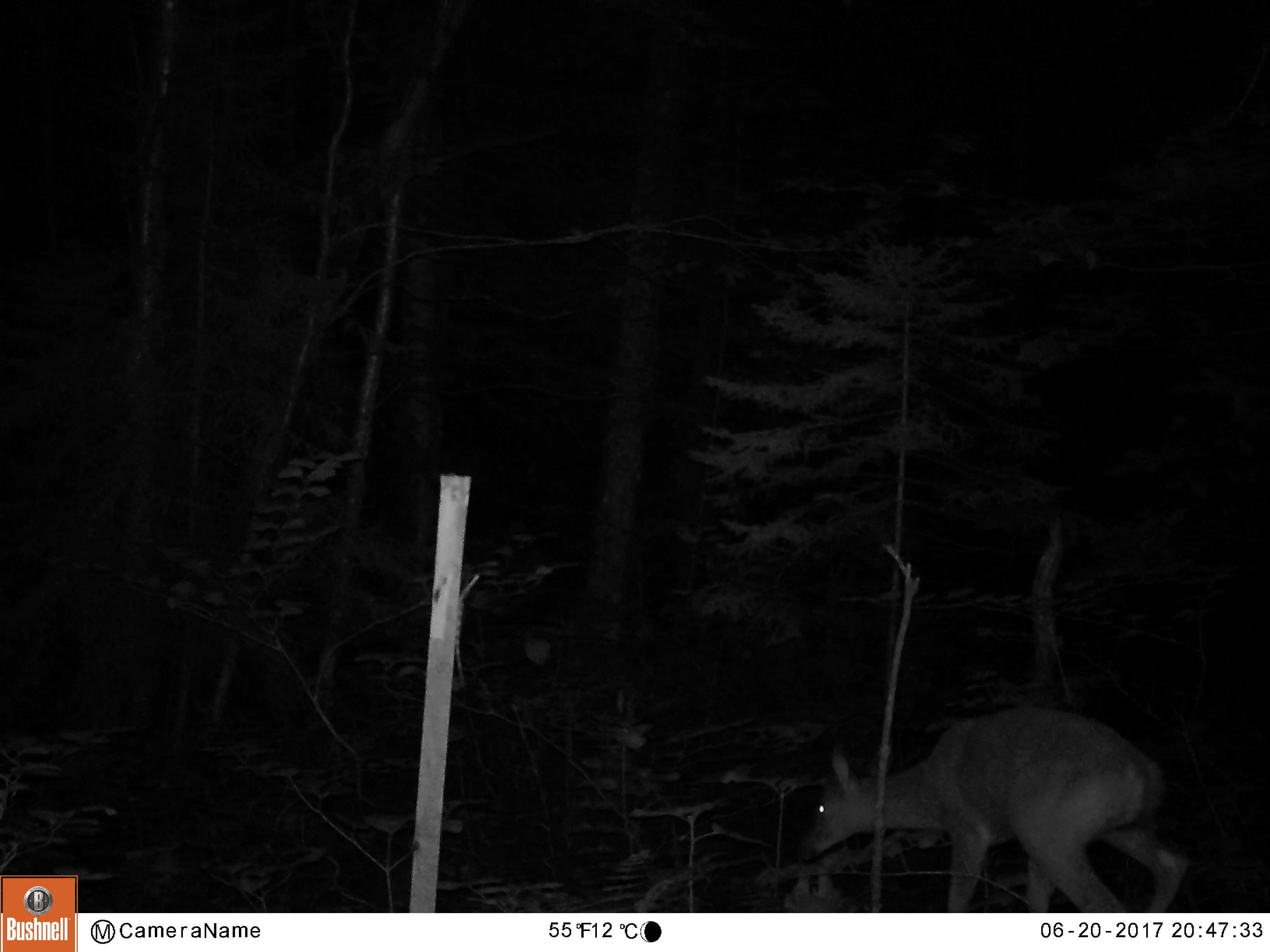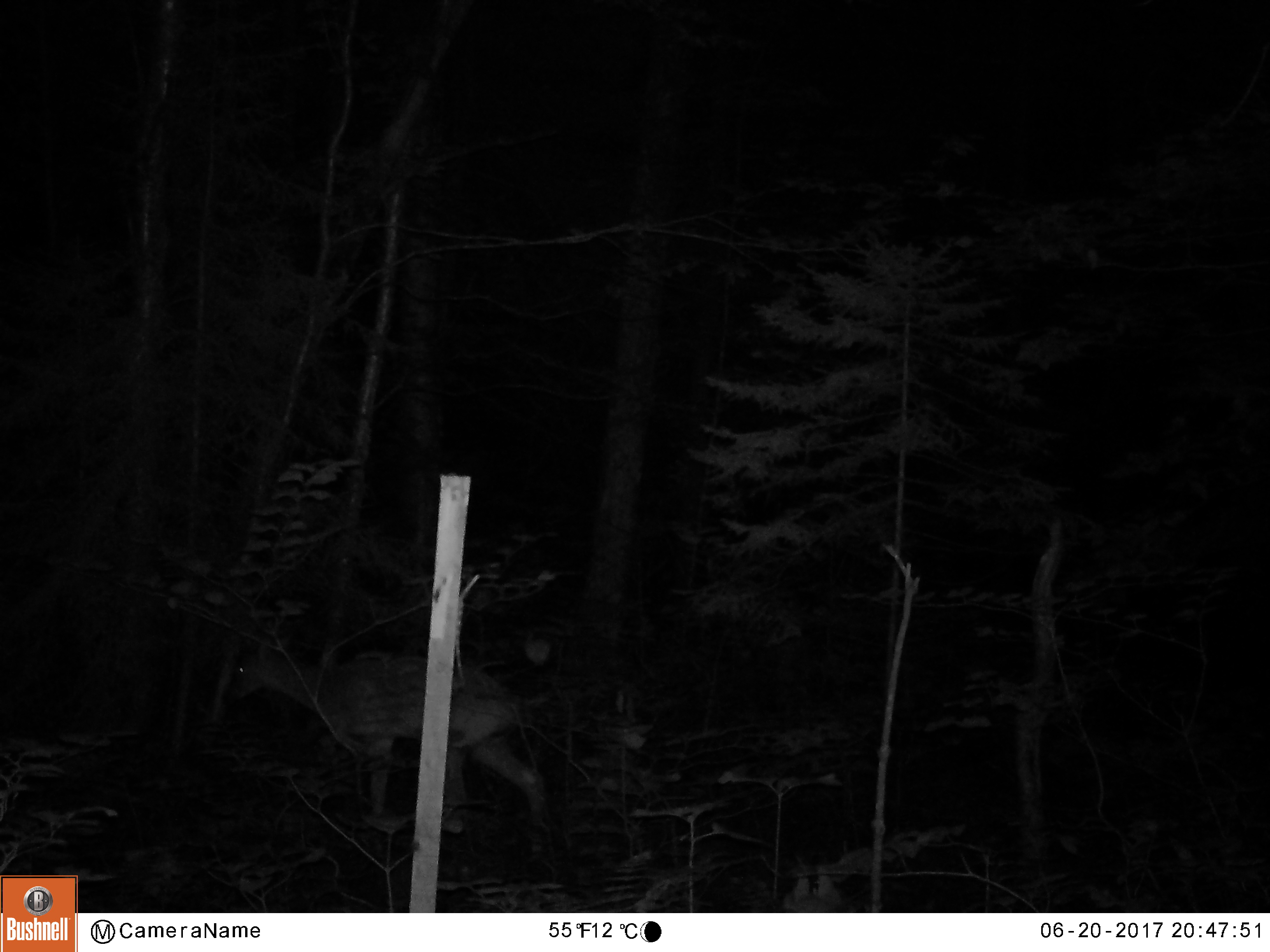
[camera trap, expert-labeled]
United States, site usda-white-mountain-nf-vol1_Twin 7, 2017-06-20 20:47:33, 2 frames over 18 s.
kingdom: Animalia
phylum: Chordata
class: Mammalia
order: Artiodactyla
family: Cervidae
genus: Odocoileus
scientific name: Odocoileus virginianus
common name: white-tailed deer